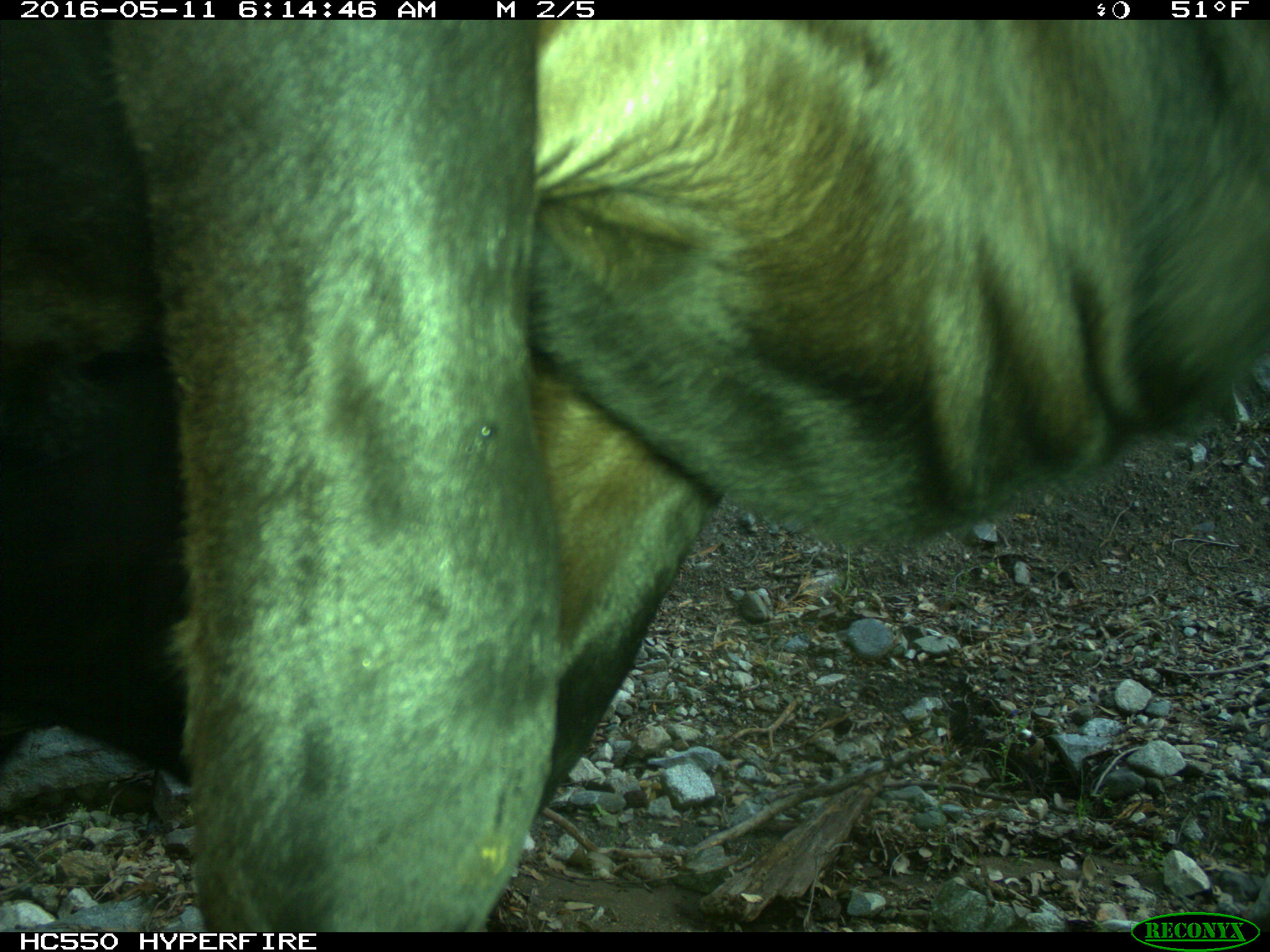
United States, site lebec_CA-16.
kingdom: Animalia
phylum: Chordata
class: Mammalia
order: Artiodactyla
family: Bovidae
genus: Bos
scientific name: Bos taurus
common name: domestic cow